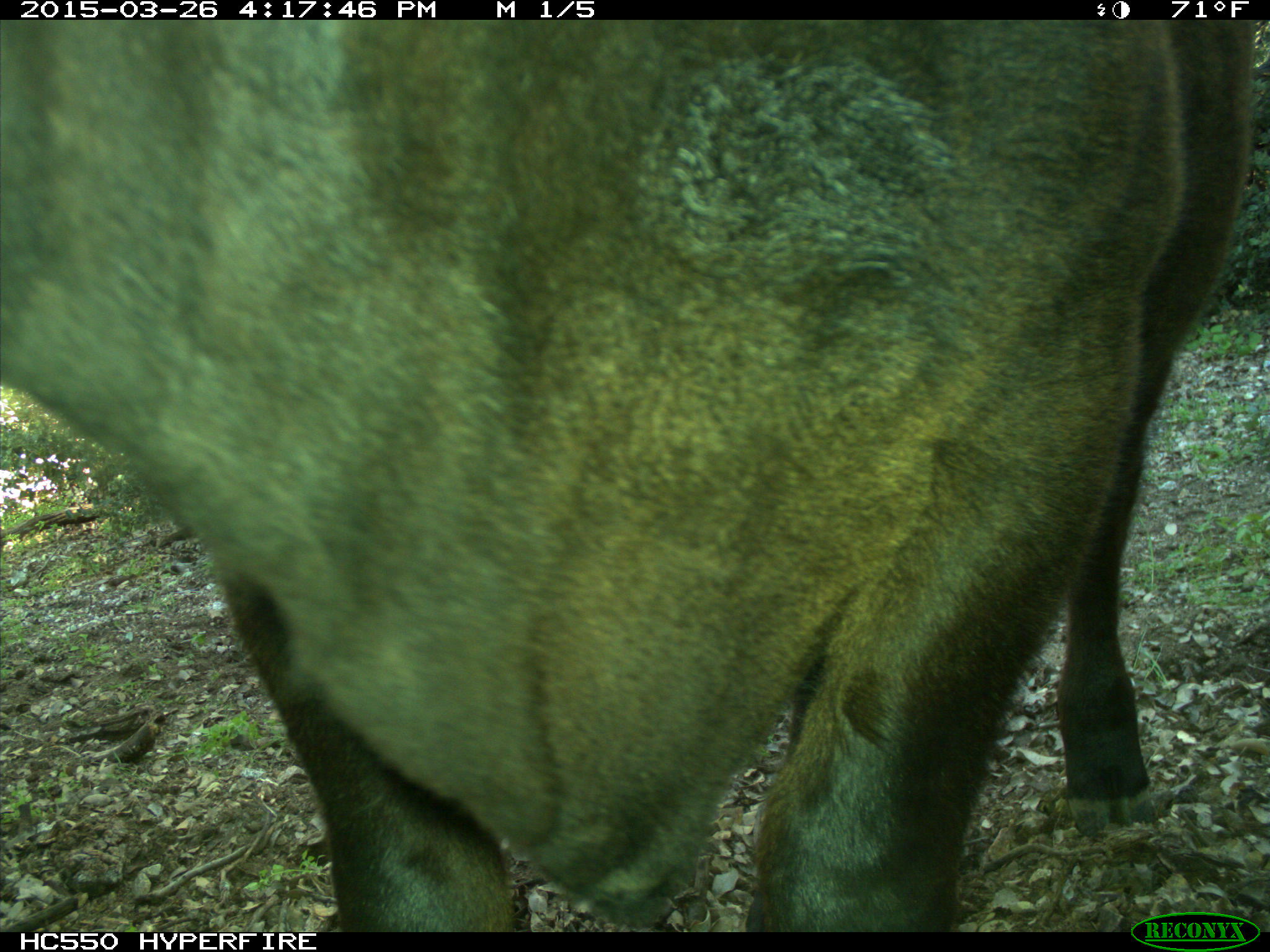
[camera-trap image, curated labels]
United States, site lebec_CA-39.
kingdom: Animalia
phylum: Chordata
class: Mammalia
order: Artiodactyla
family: Bovidae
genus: Bos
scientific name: Bos taurus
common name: domestic cow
Bos taurus (domestic cow).